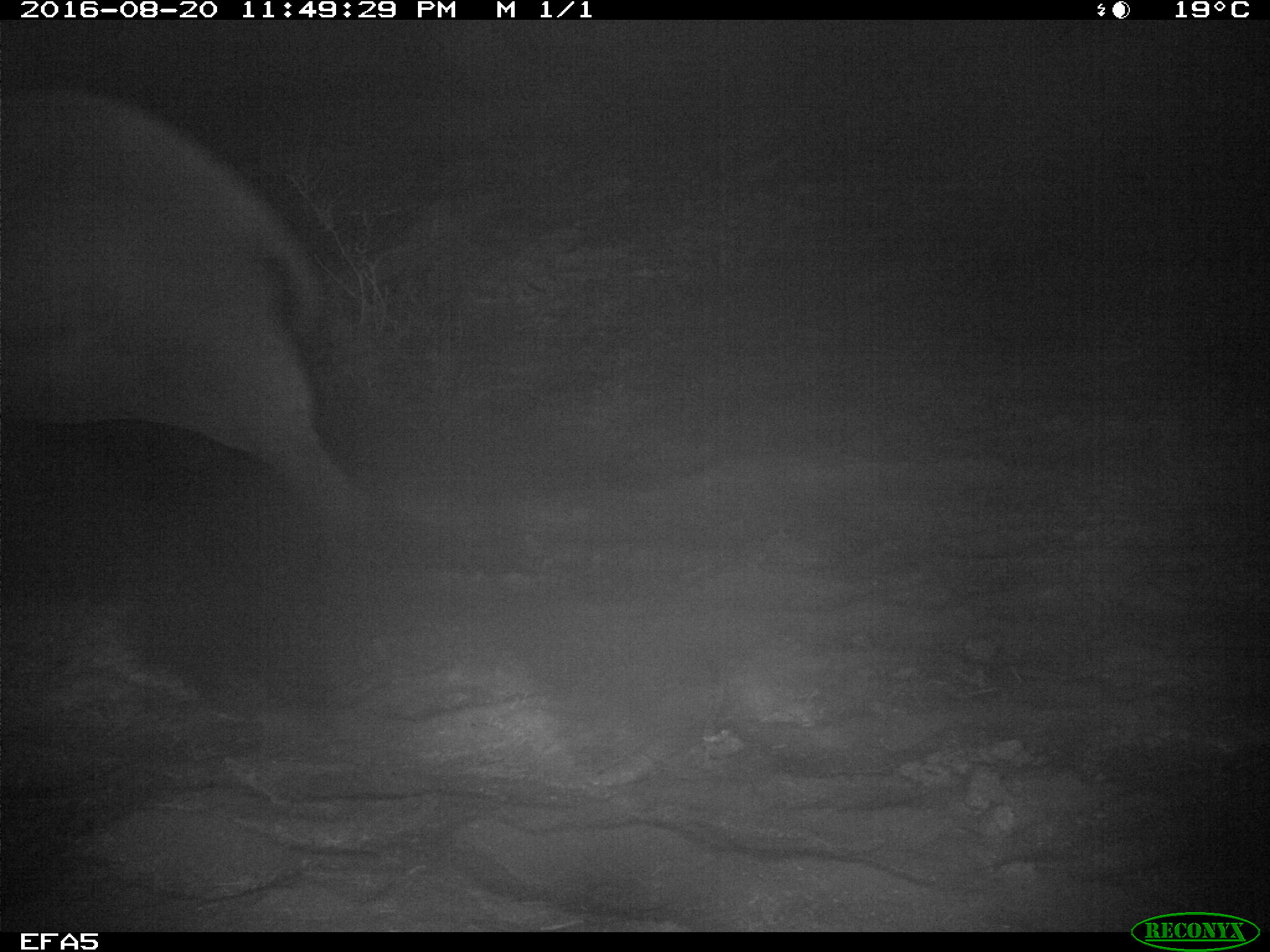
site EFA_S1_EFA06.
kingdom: Animalia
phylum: Chordata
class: Mammalia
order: Proboscidea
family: Elephantidae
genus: Loxodonta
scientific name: Loxodonta africana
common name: african bush elephant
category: elephant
Elephant (african bush elephant) (Loxodonta africana), count 1. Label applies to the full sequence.